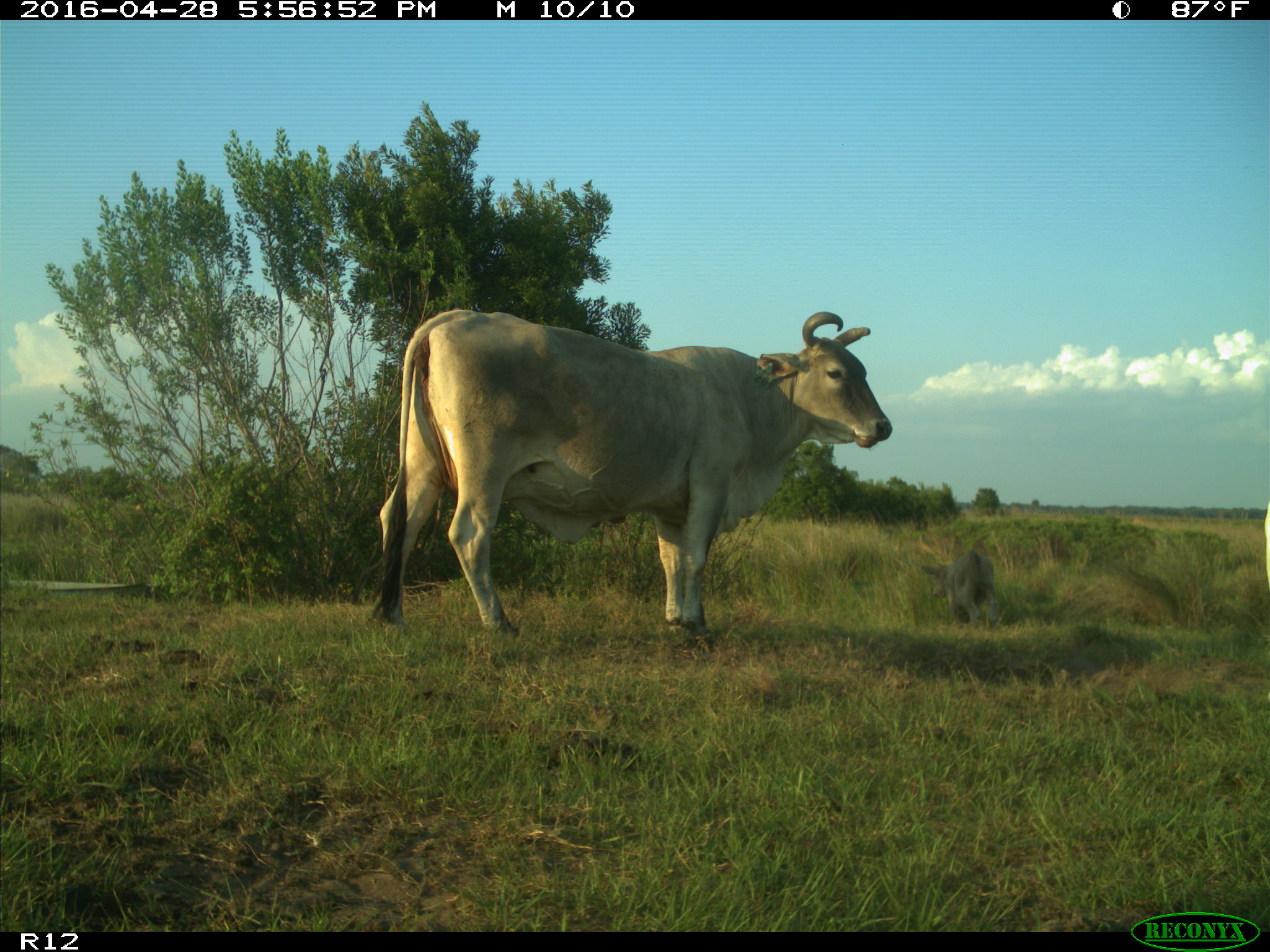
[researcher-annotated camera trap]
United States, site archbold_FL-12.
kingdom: Animalia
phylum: Chordata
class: Mammalia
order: Artiodactyla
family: Bovidae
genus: Bos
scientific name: Bos taurus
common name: domestic cow